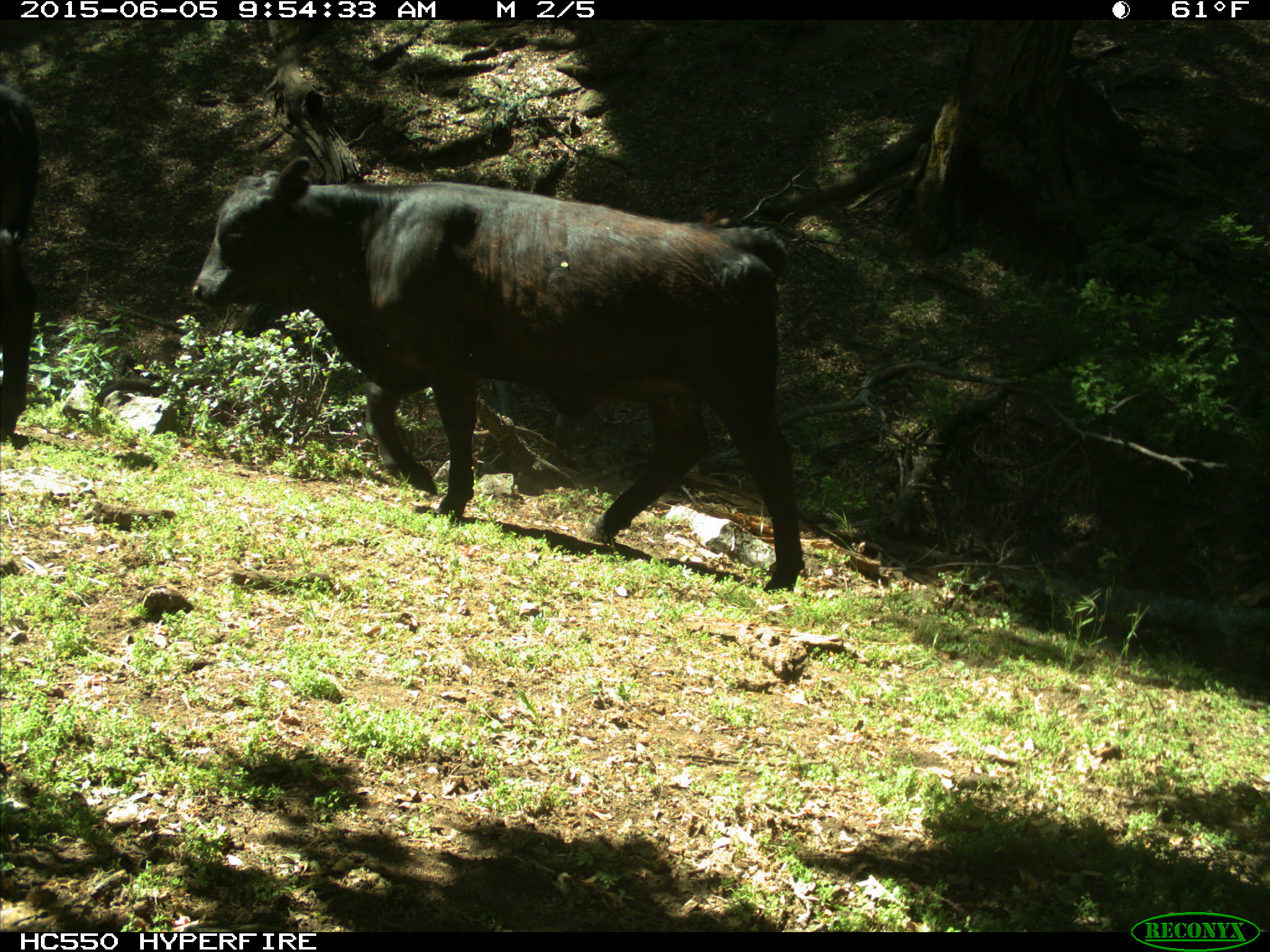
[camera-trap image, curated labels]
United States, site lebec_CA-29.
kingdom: Animalia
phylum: Chordata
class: Mammalia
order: Artiodactyla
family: Bovidae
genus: Bos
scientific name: Bos taurus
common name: domestic cow